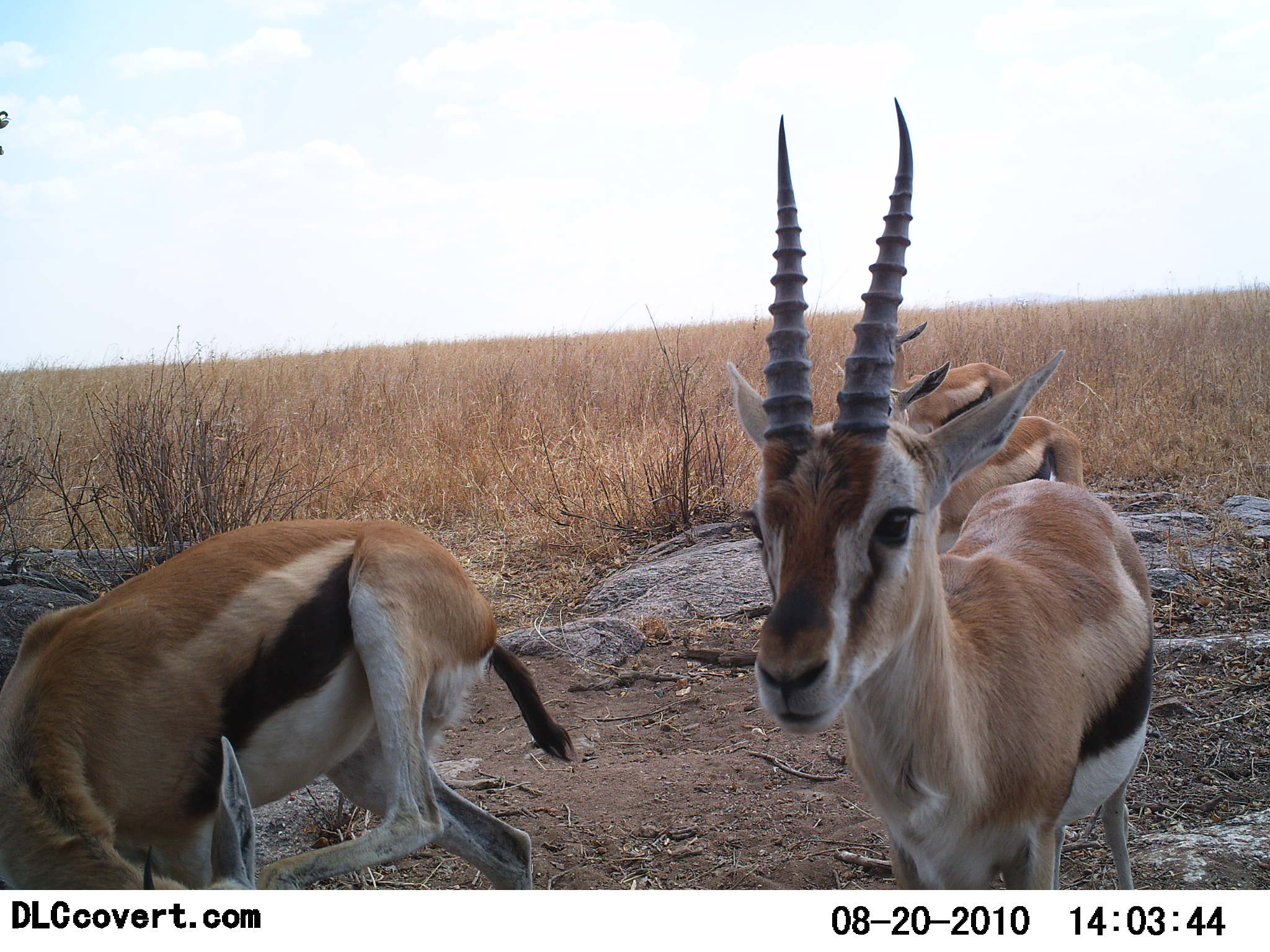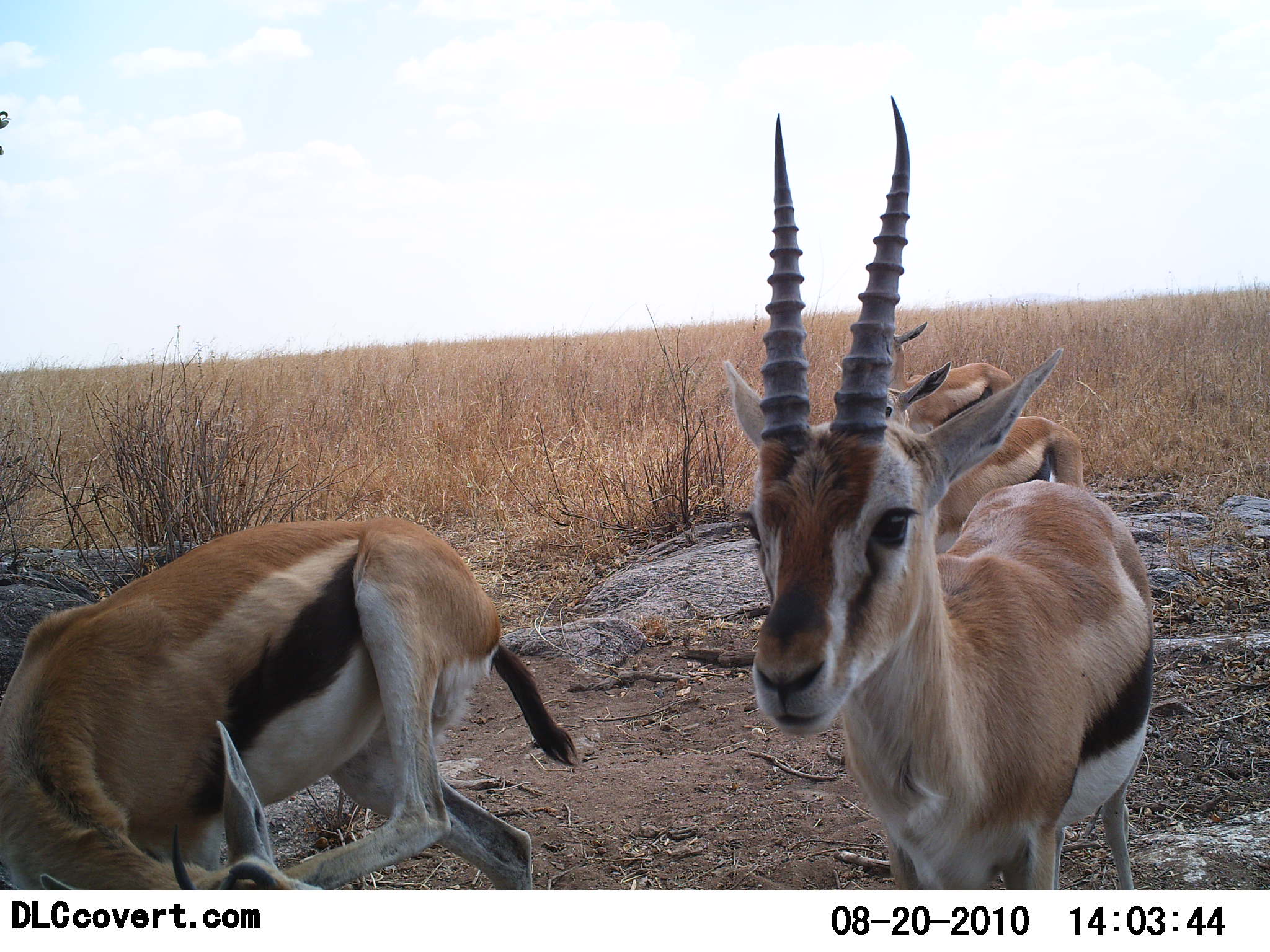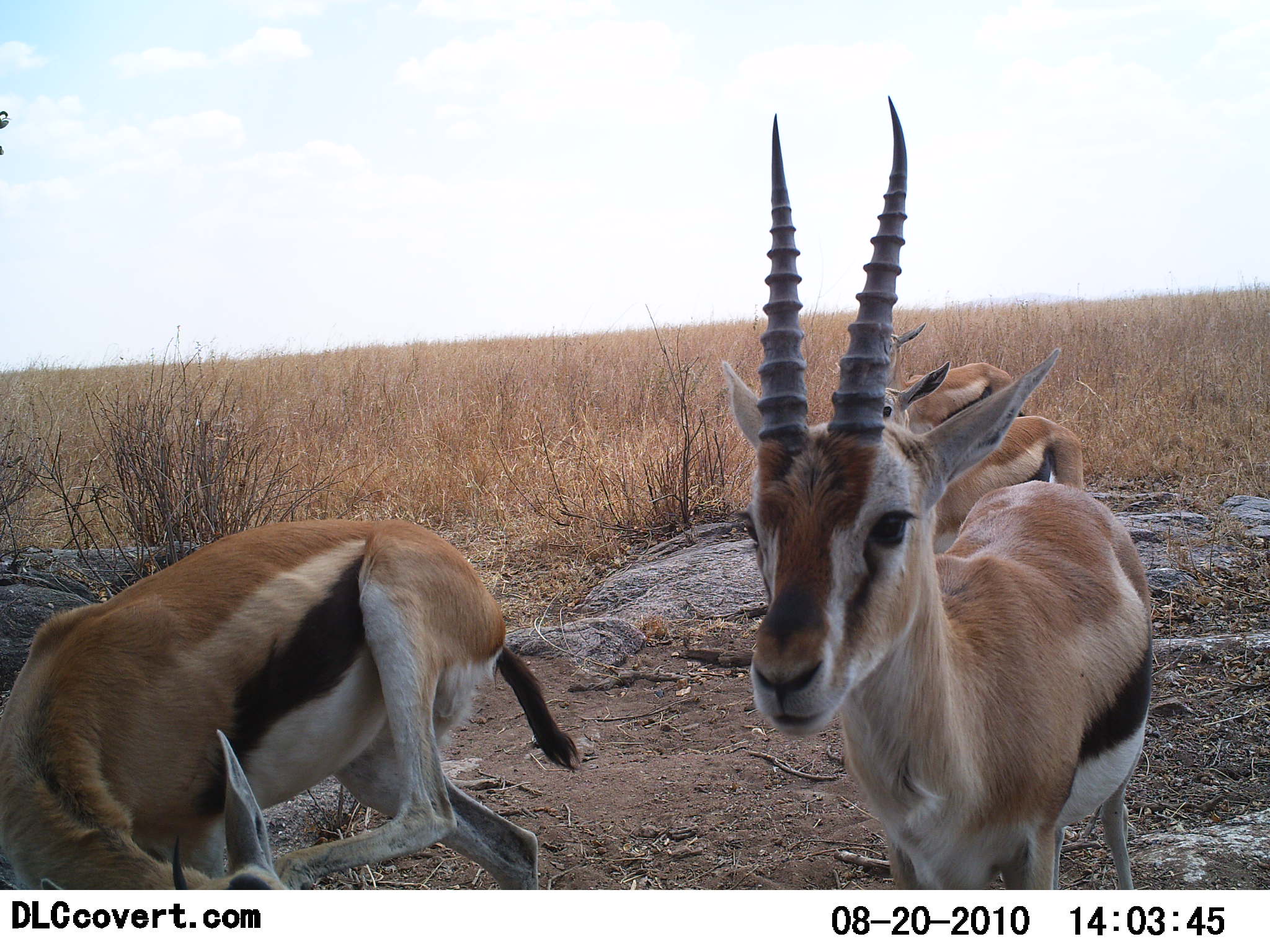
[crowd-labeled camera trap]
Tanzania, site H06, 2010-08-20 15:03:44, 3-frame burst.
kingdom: Animalia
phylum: Chordata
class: Mammalia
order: Artiodactyla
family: Bovidae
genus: Eudorcas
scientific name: Eudorcas thomsonii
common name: thomson's gazelle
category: gazellethomsons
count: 4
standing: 100%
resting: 0%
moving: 8%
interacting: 0%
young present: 0%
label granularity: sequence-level